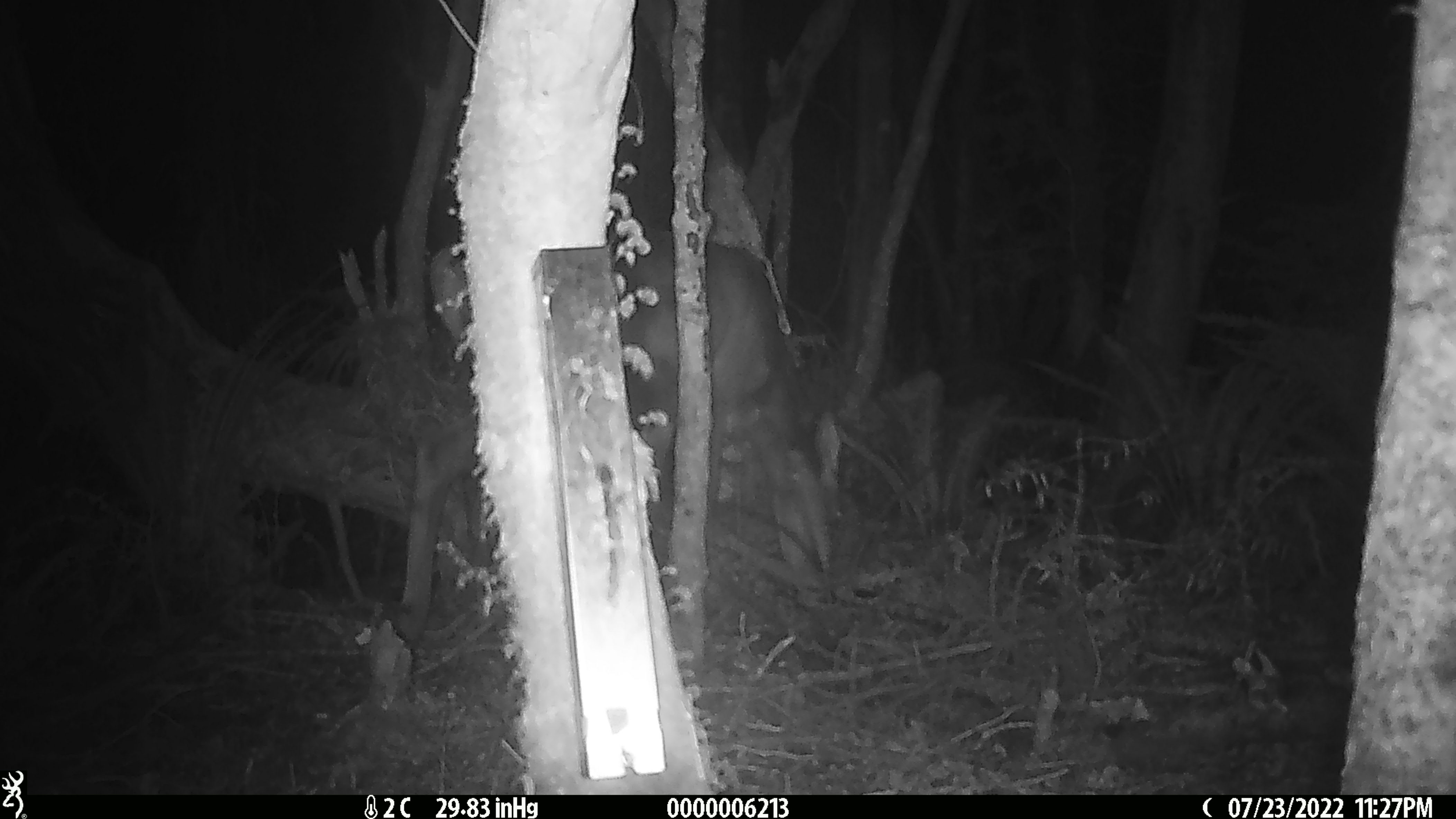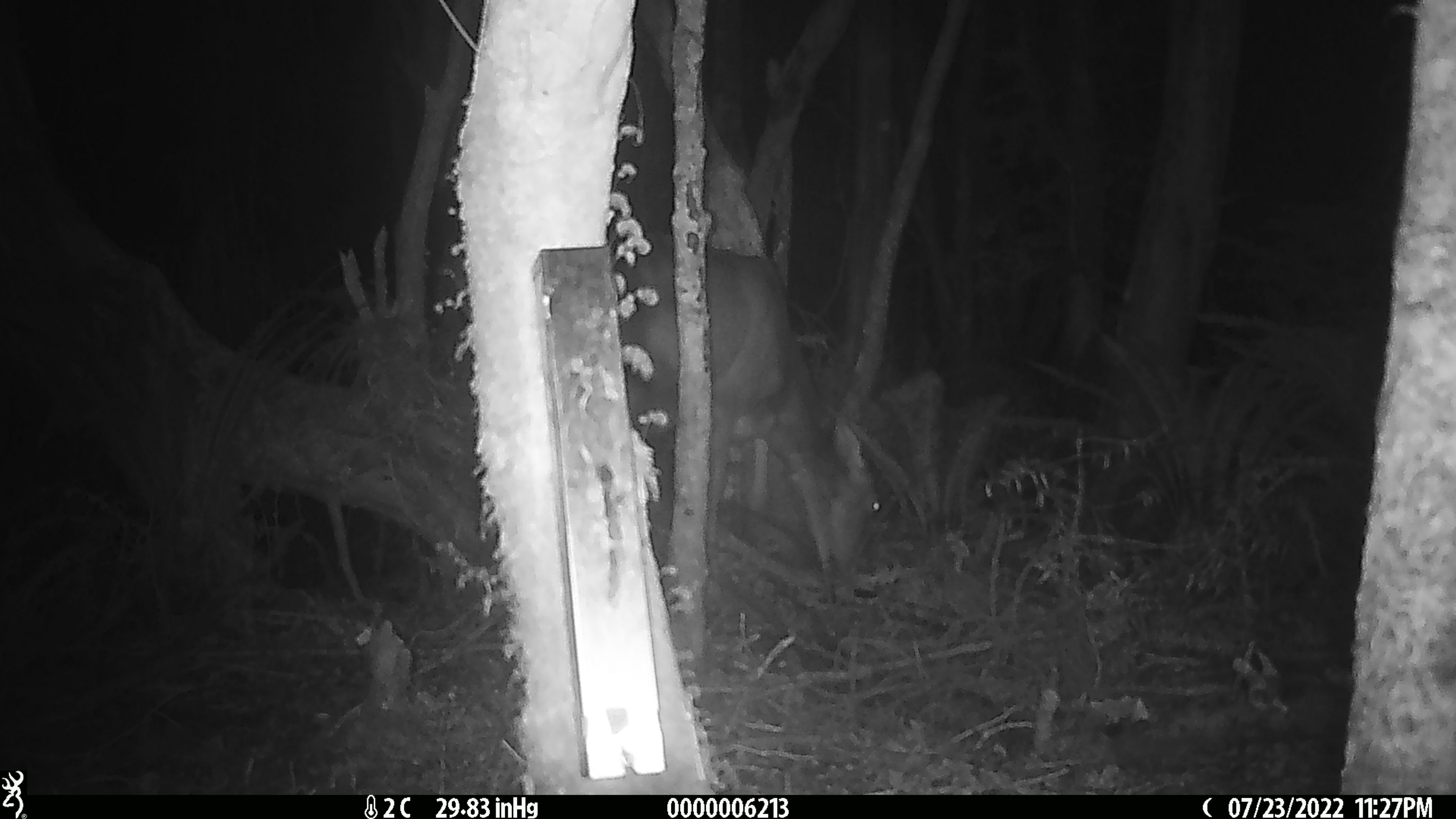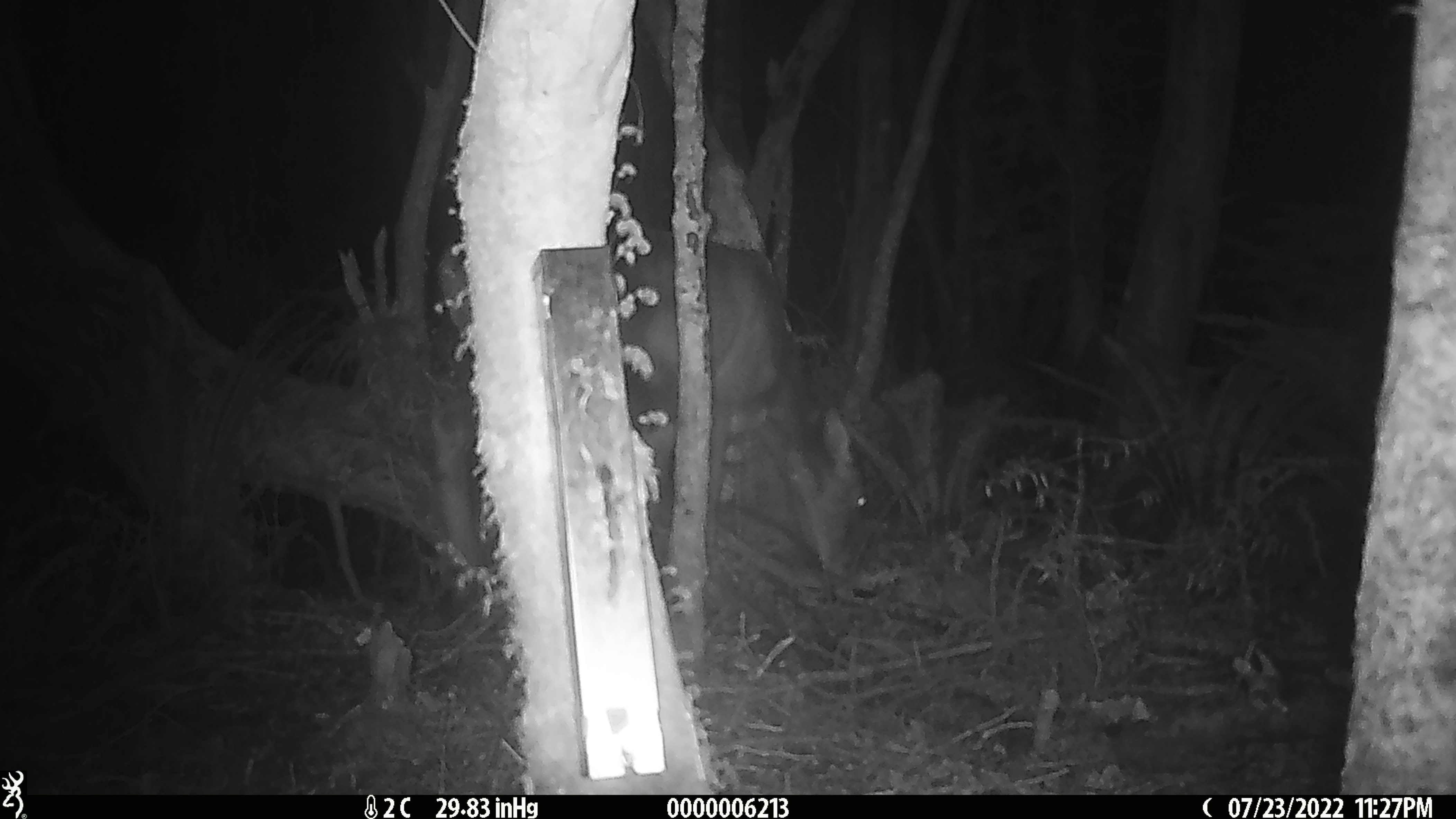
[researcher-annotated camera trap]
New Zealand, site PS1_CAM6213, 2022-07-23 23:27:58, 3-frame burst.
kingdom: Animalia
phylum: Chordata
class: Mammalia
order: Artiodactyla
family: Cervidae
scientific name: Cervidae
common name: deer